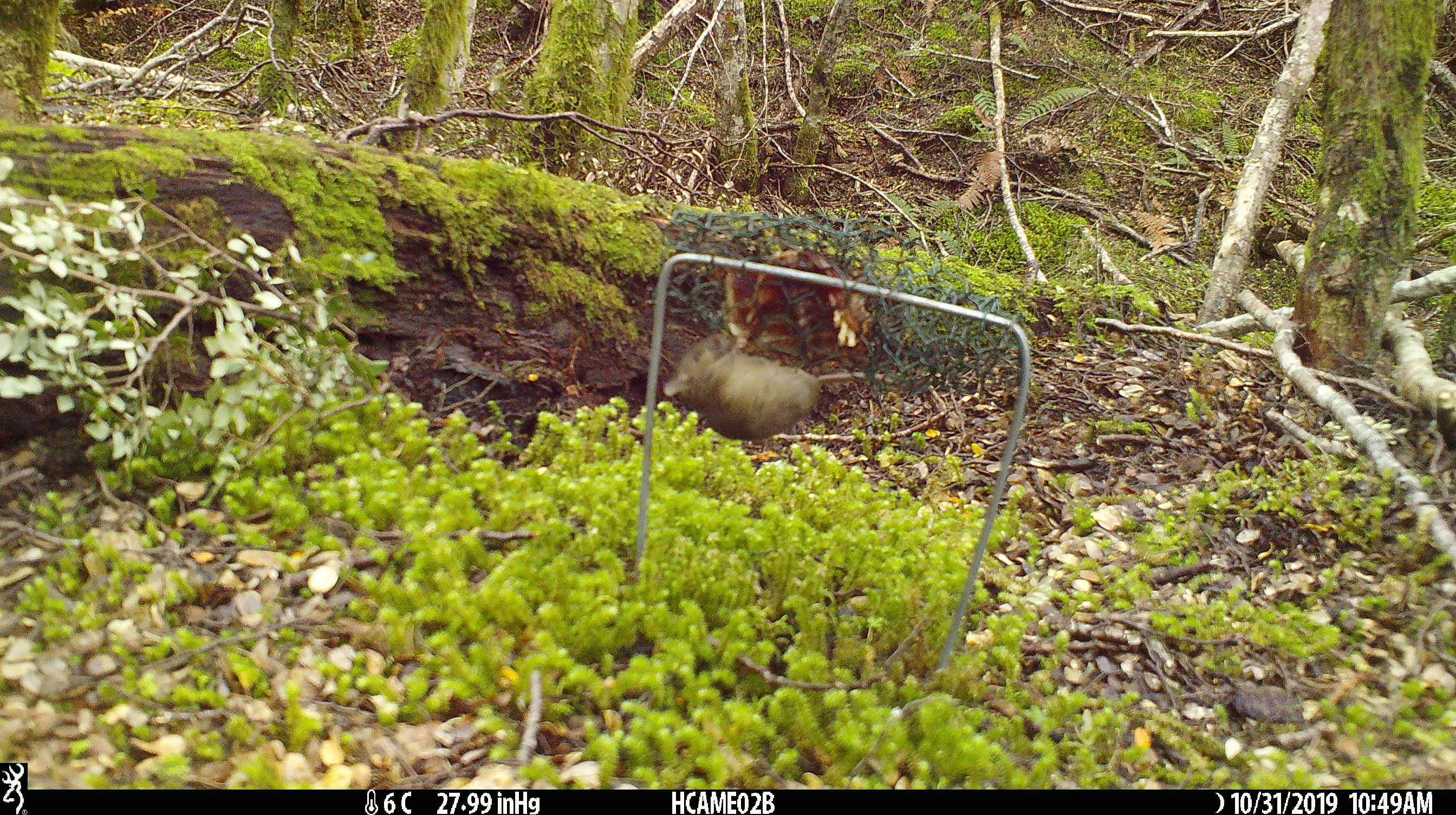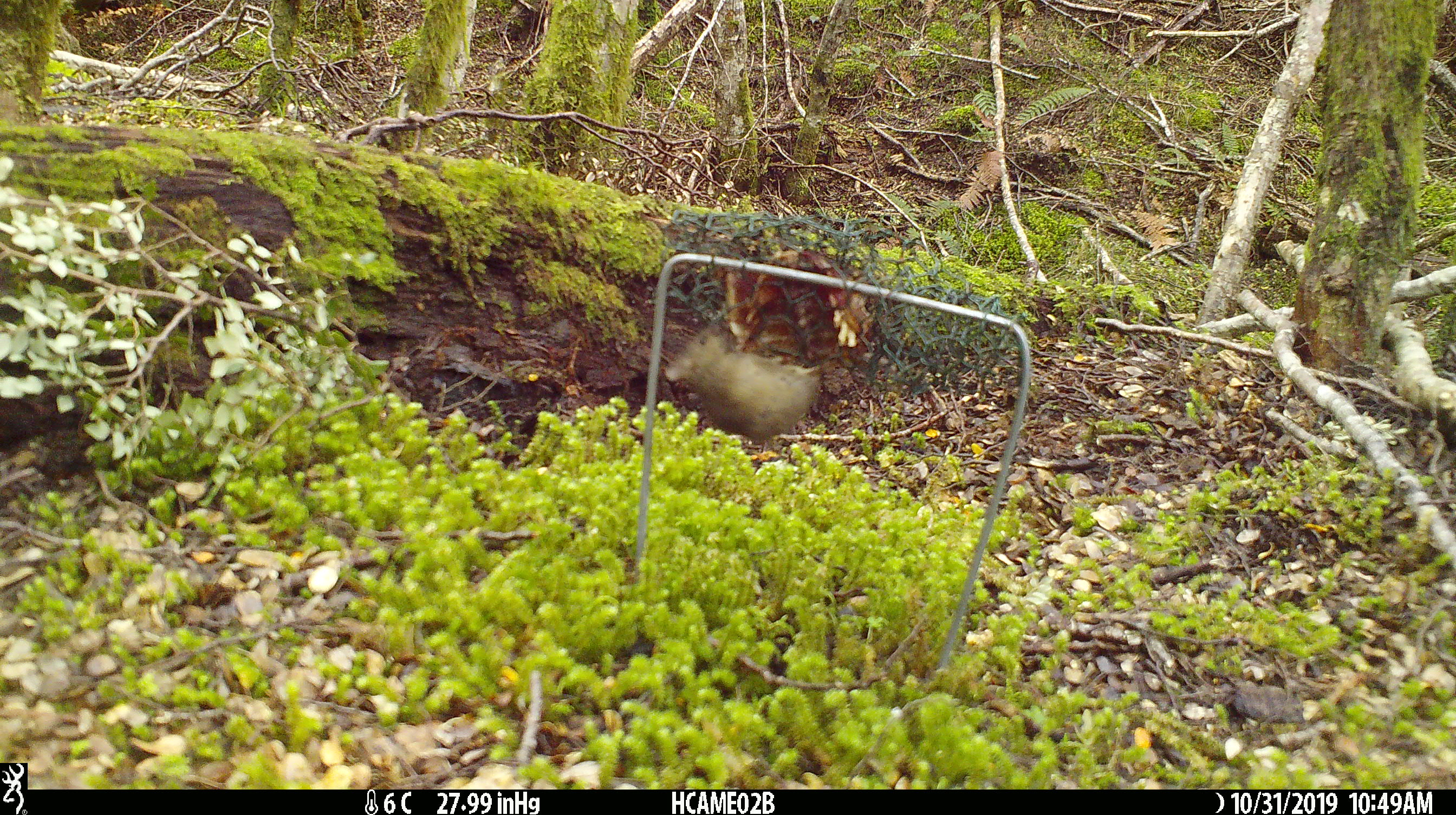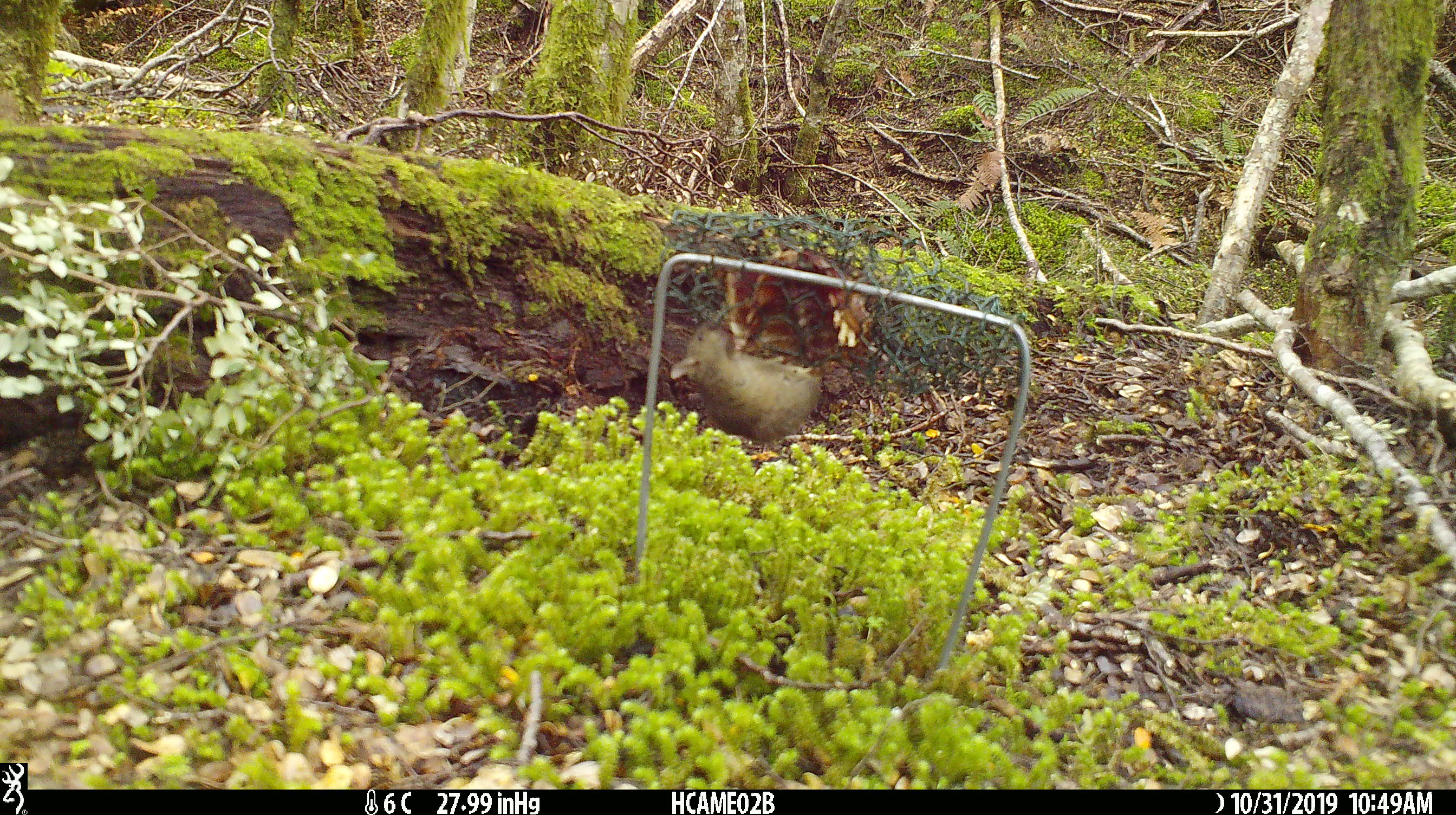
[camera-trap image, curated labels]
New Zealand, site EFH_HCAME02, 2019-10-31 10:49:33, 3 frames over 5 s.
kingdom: Animalia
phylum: Chordata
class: Mammalia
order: Rodentia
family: Muridae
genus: Mus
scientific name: Mus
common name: mouse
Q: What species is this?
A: Mouse (Mus).